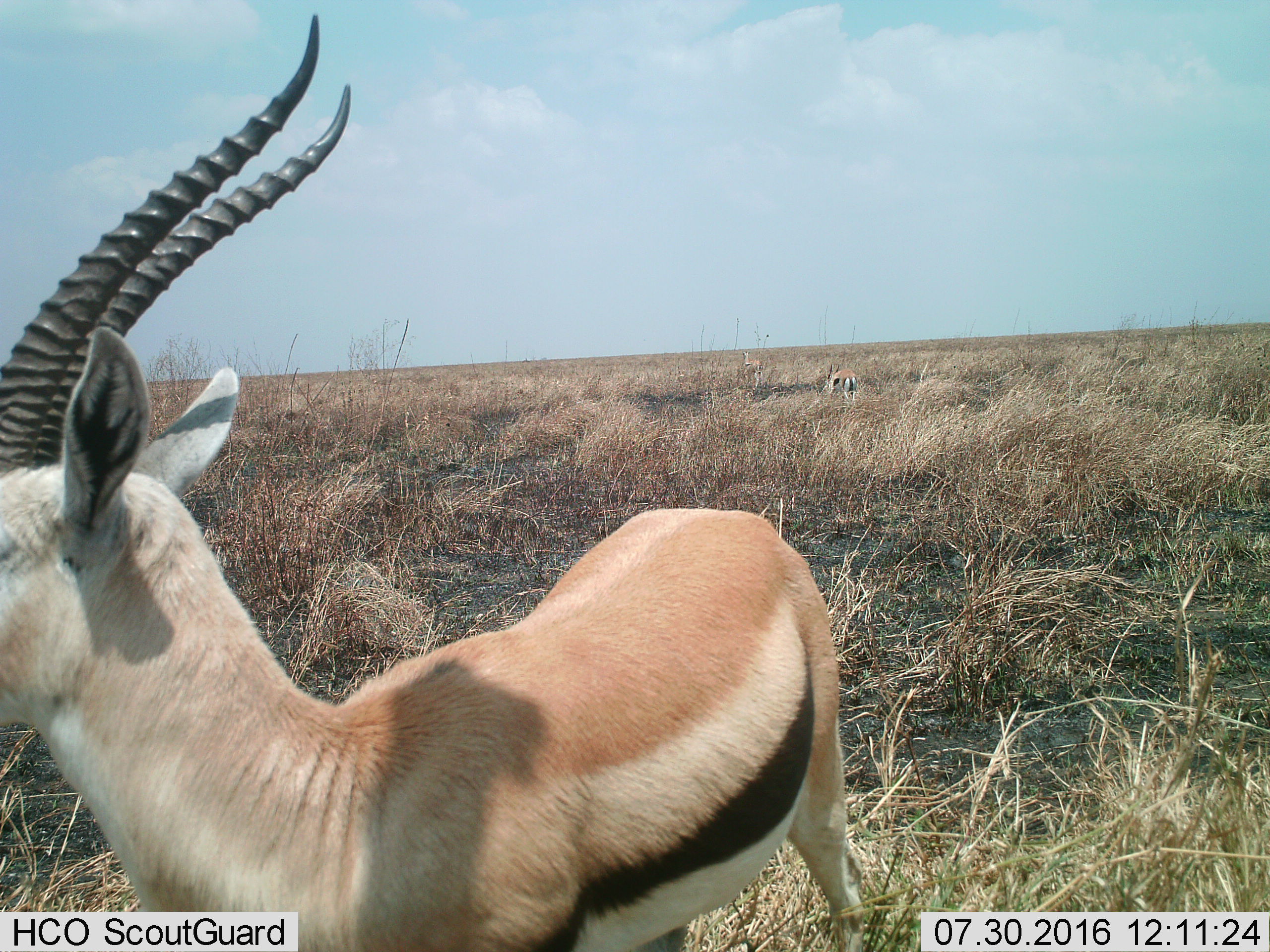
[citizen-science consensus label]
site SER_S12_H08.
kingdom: Animalia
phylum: Chordata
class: Mammalia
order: Artiodactyla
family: Bovidae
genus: Eudorcas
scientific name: Eudorcas thomsonii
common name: thomson's gazelle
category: gazellethomsons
Gazellethomsons (thomson's gazelle) (Eudorcas thomsonii), count 3. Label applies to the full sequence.